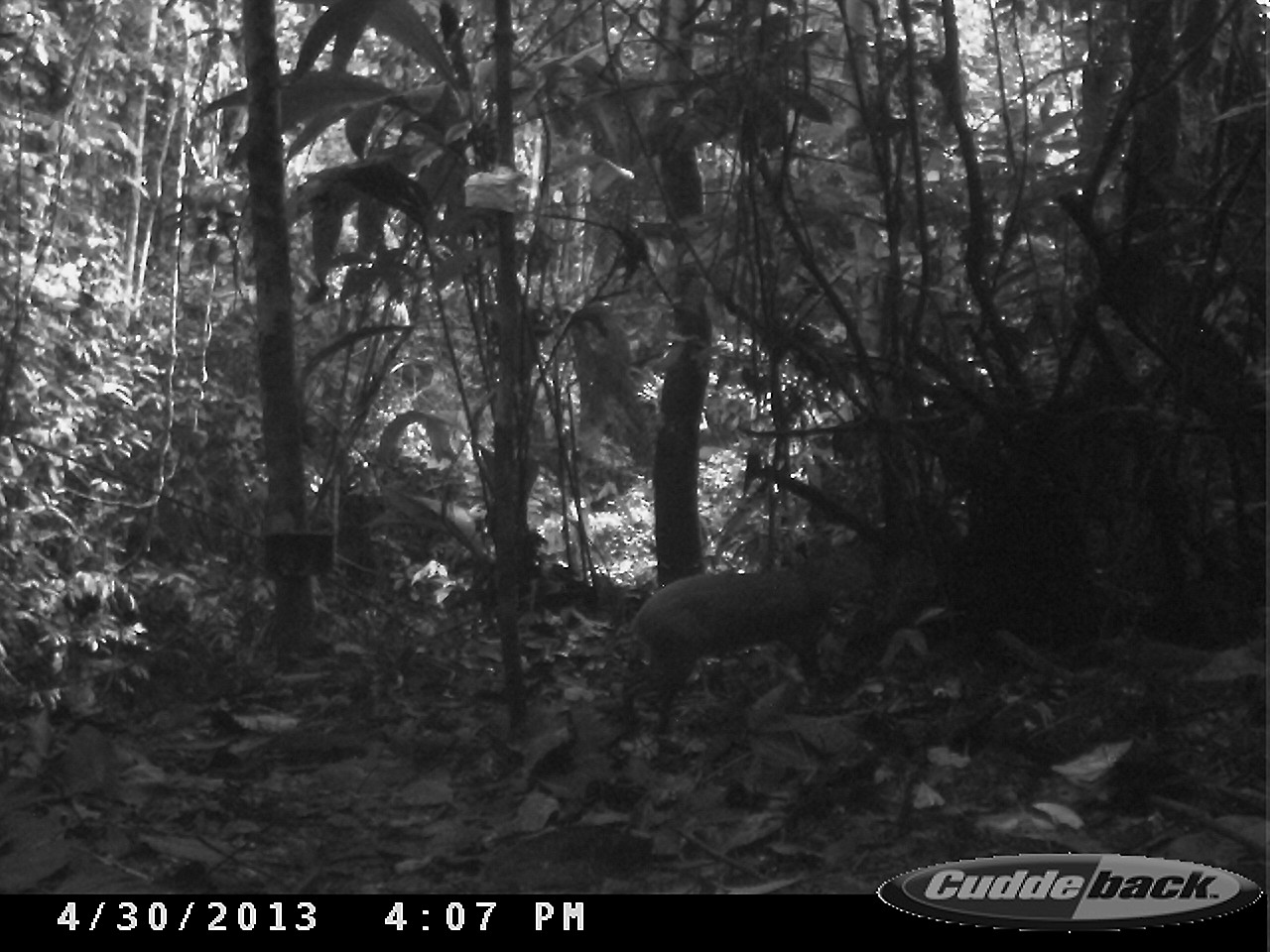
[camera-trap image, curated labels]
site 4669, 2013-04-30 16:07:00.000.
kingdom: Animalia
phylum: Chordata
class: Mammalia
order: Rodentia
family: Dasyproctidae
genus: Dasyprocta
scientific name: Dasyprocta leporina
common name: red-rumped agouti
Dasyprocta leporina (red-rumped agouti), count 1, age adult.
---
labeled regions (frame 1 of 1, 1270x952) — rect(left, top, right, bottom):
dasyprocta leporina: rect(619, 547, 871, 741)